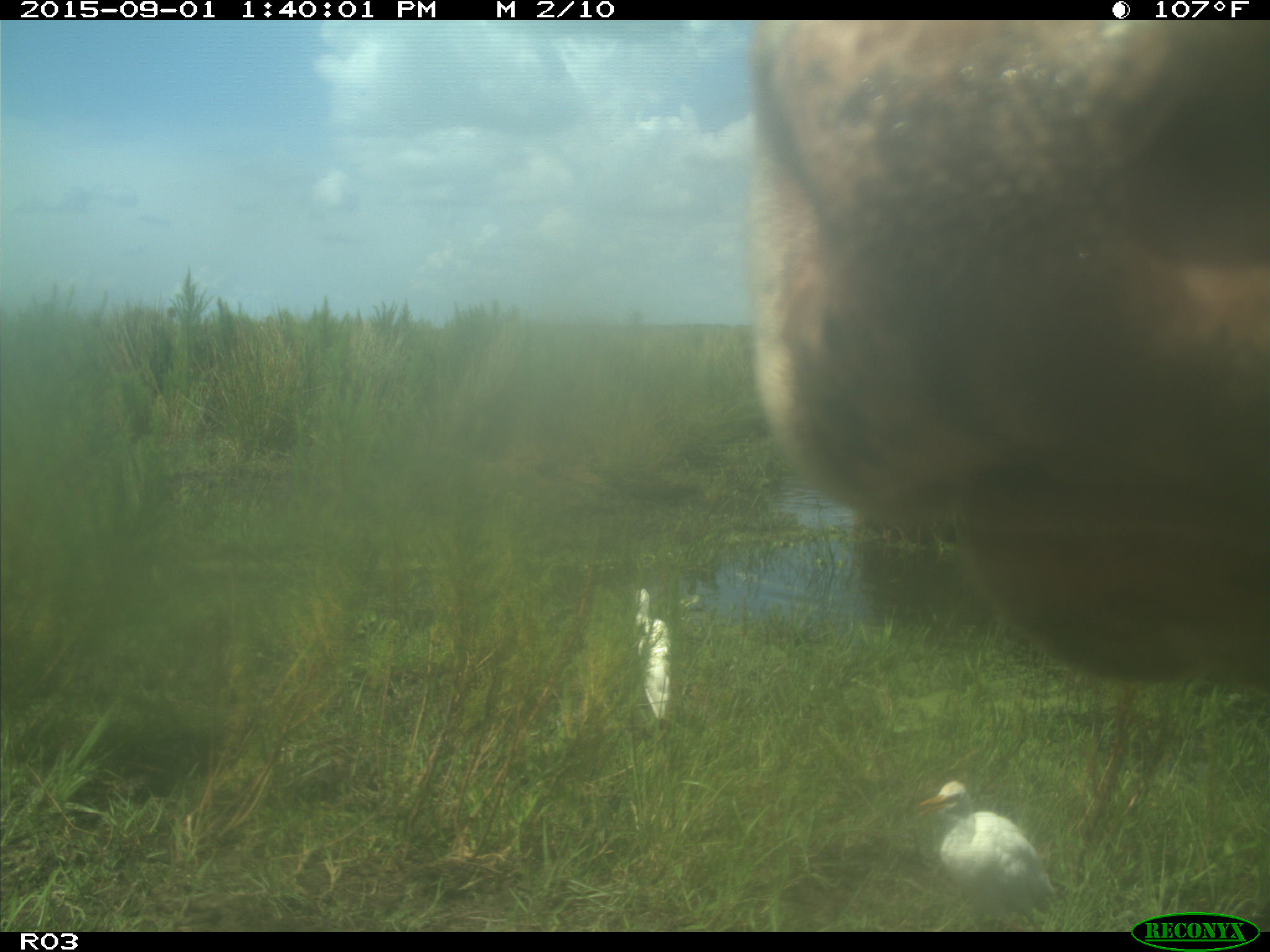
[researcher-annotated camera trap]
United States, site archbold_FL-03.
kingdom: Animalia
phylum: Chordata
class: Mammalia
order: Artiodactyla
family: Bovidae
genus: Bos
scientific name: Bos taurus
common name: domestic cow